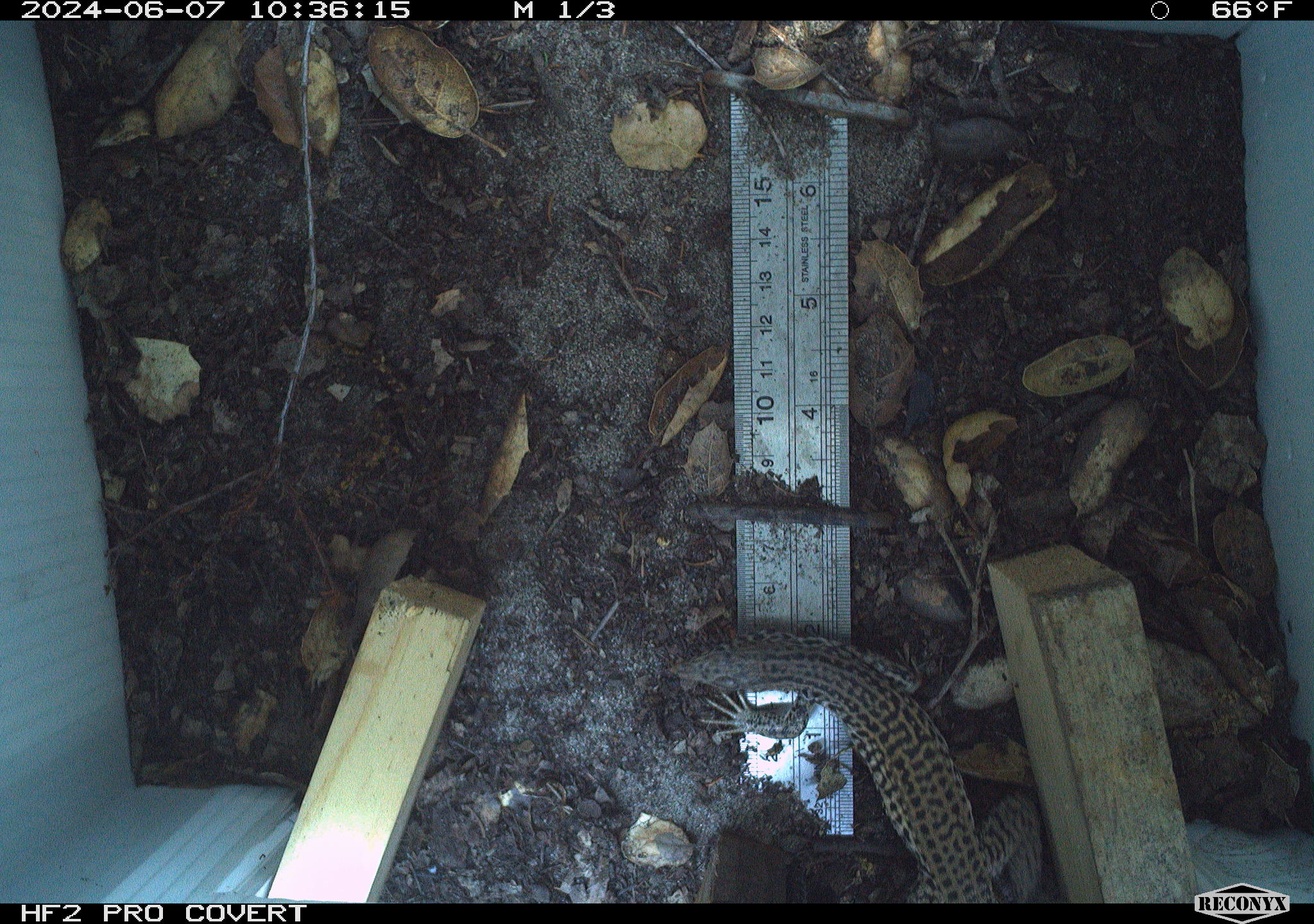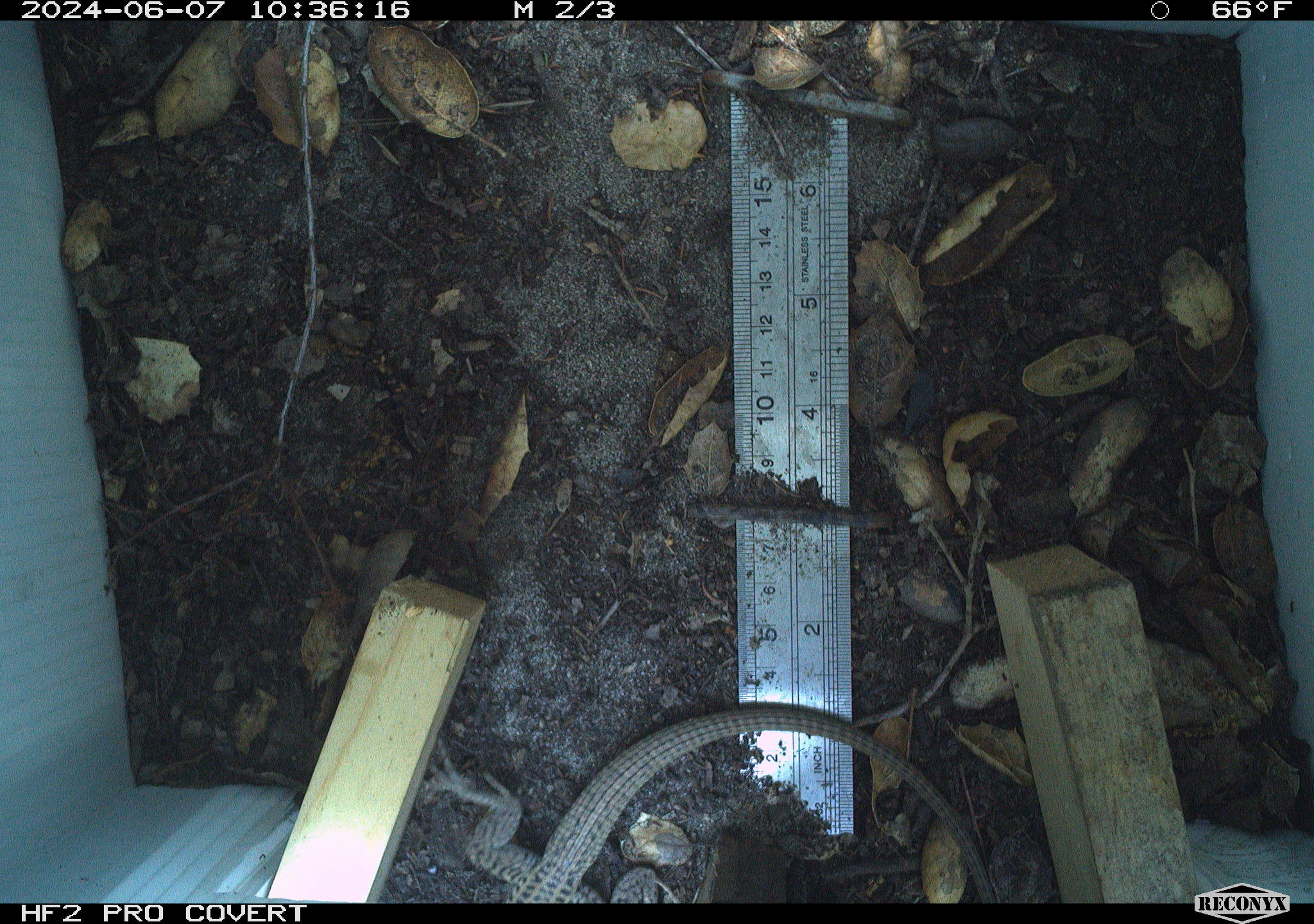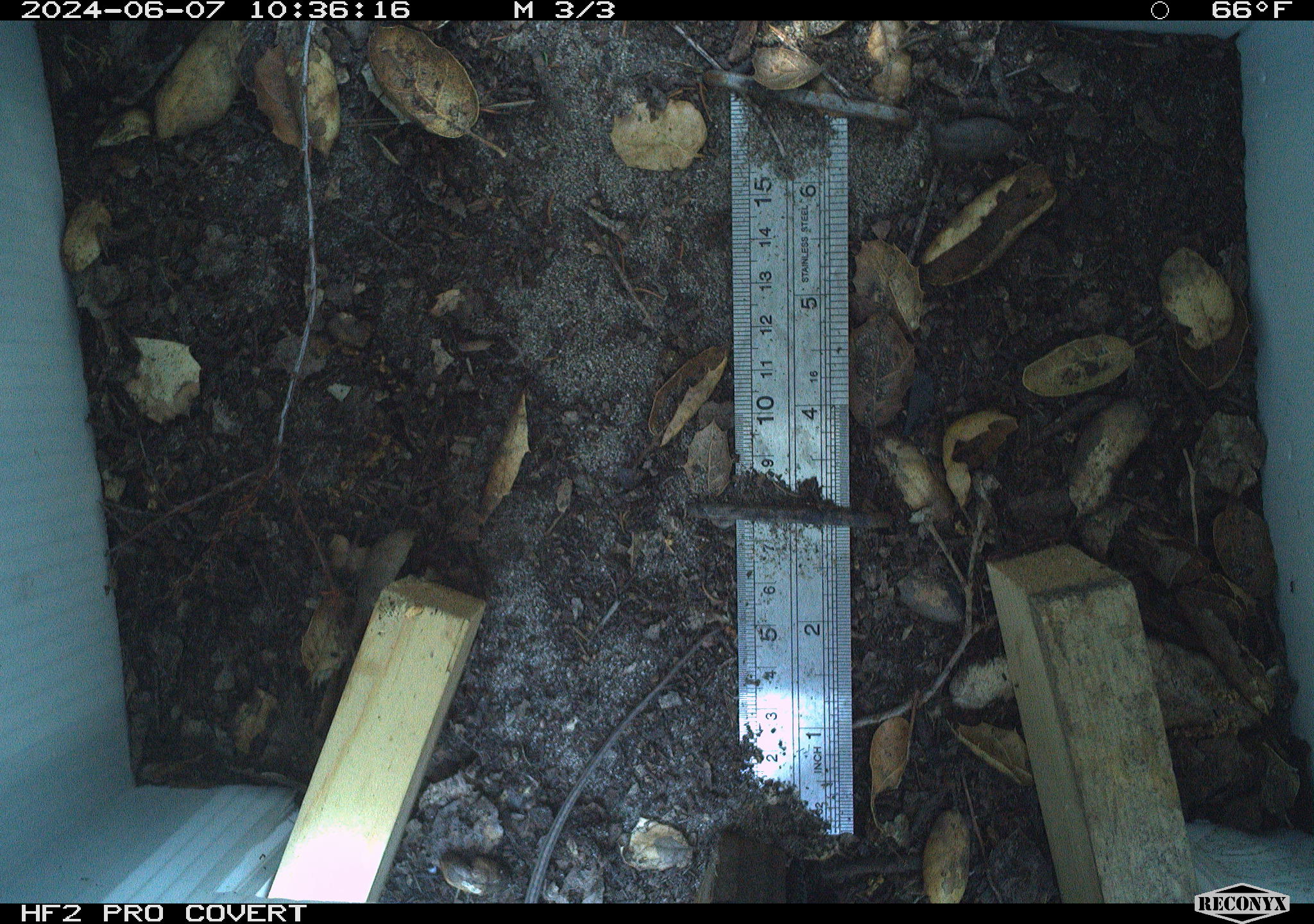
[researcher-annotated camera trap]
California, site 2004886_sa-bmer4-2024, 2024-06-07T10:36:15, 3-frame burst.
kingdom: Animalia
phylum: Chordata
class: Reptilia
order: Squamata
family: Colubridae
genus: Masticophis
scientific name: Masticophis flagellum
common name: coachwhip